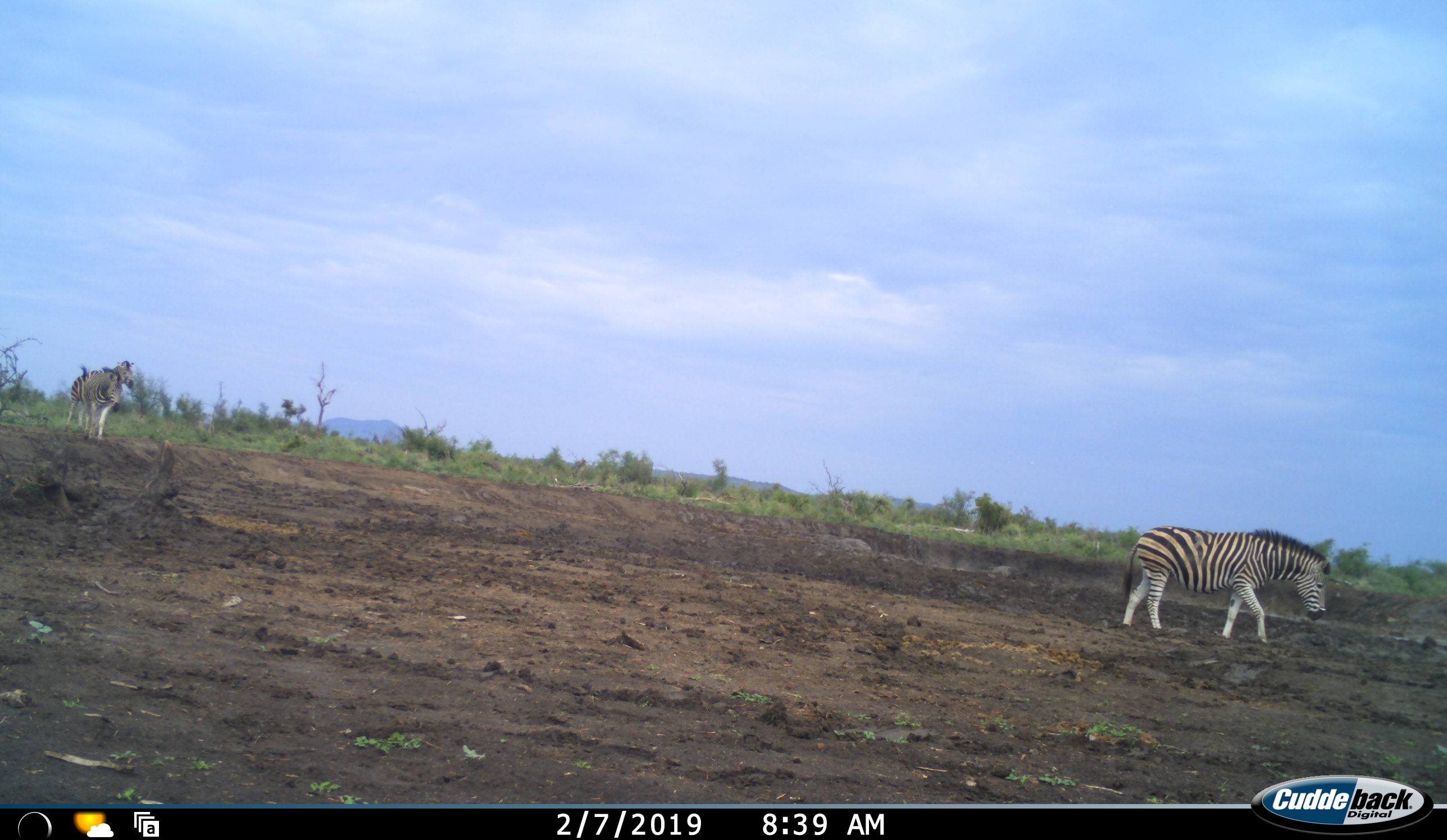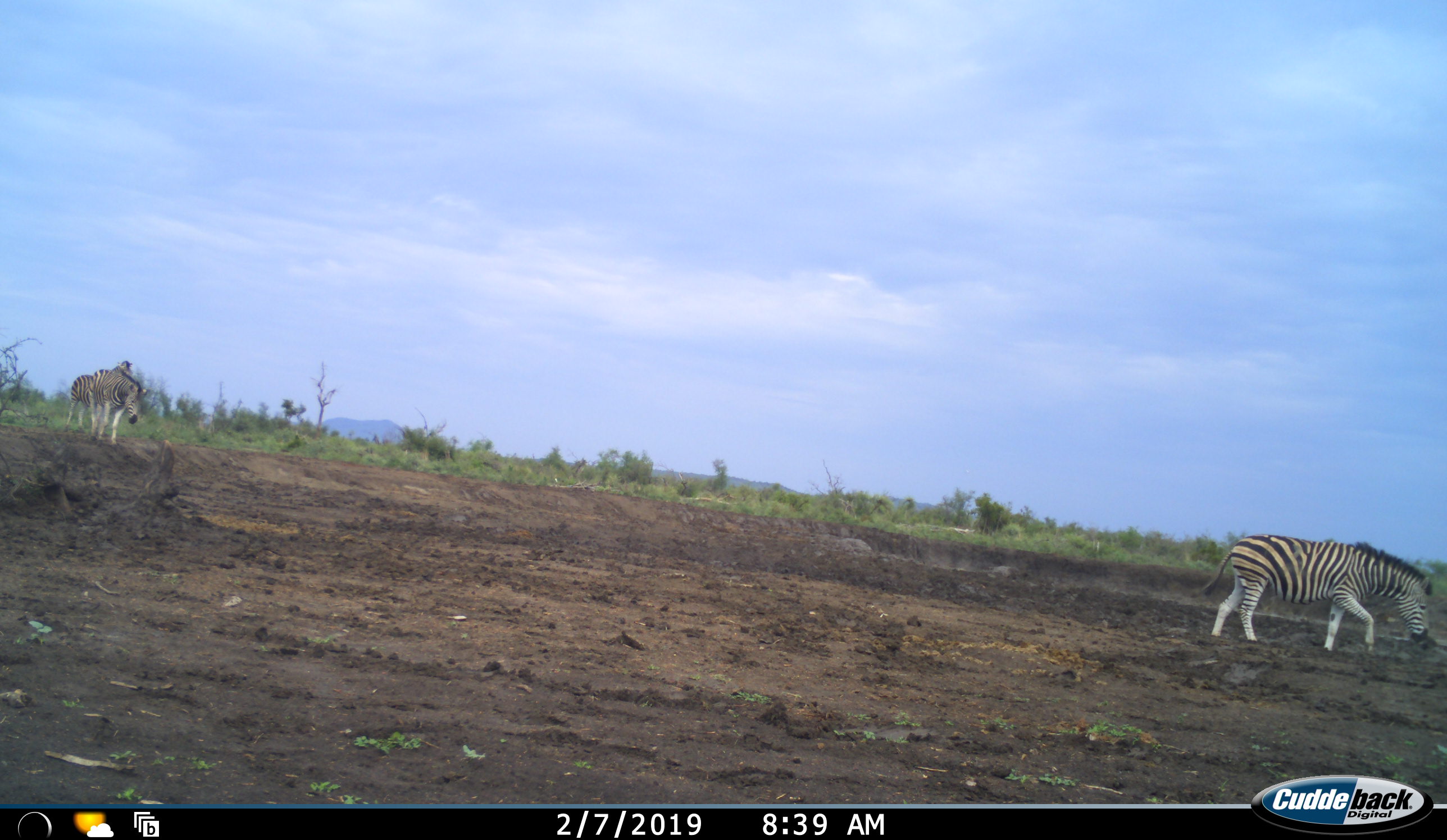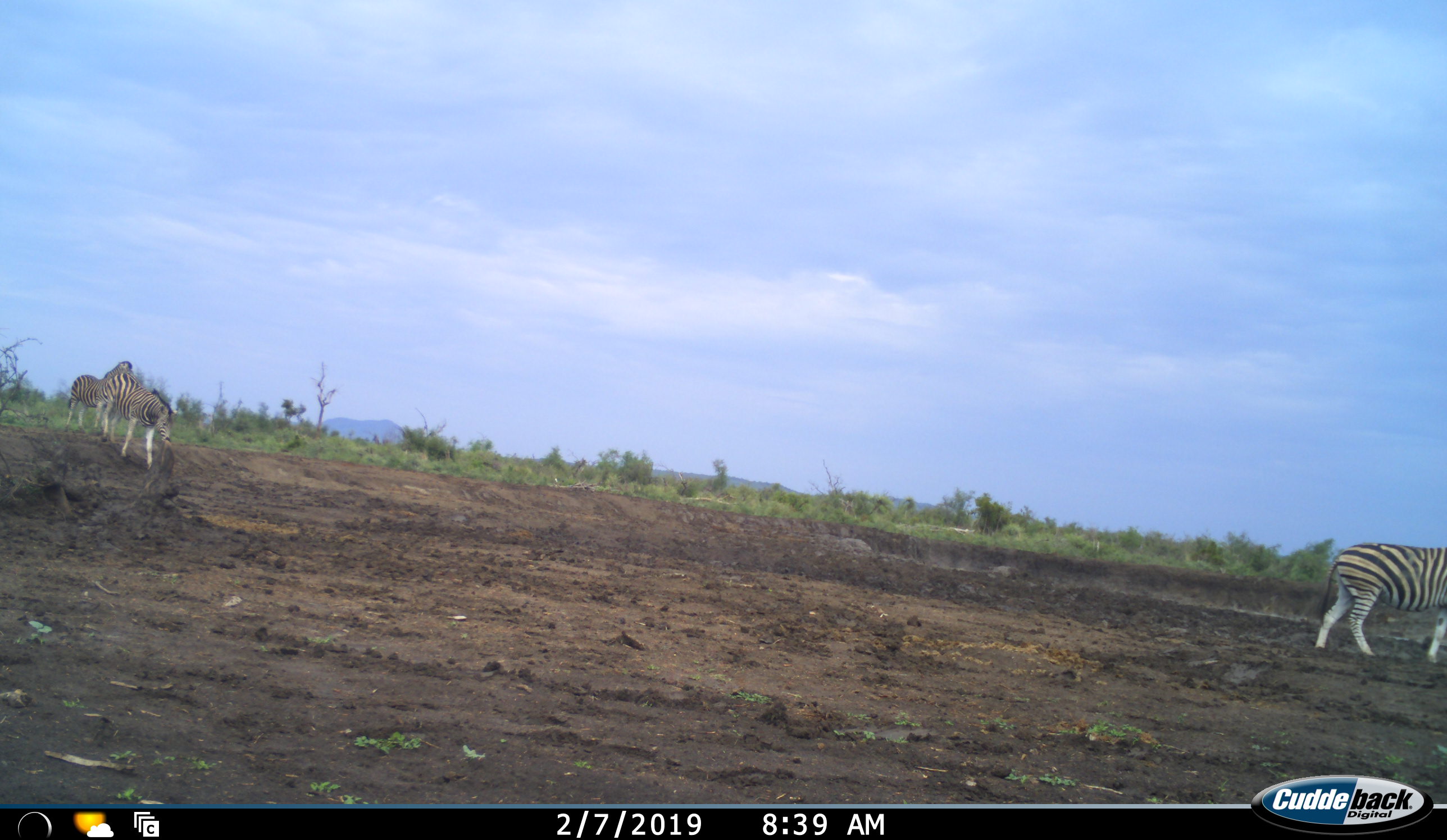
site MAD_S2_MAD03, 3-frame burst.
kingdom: Animalia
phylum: Chordata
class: Mammalia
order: Perissodactyla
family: Equidae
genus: Equus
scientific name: Equus quagga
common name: plains zebra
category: zebraplains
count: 3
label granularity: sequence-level